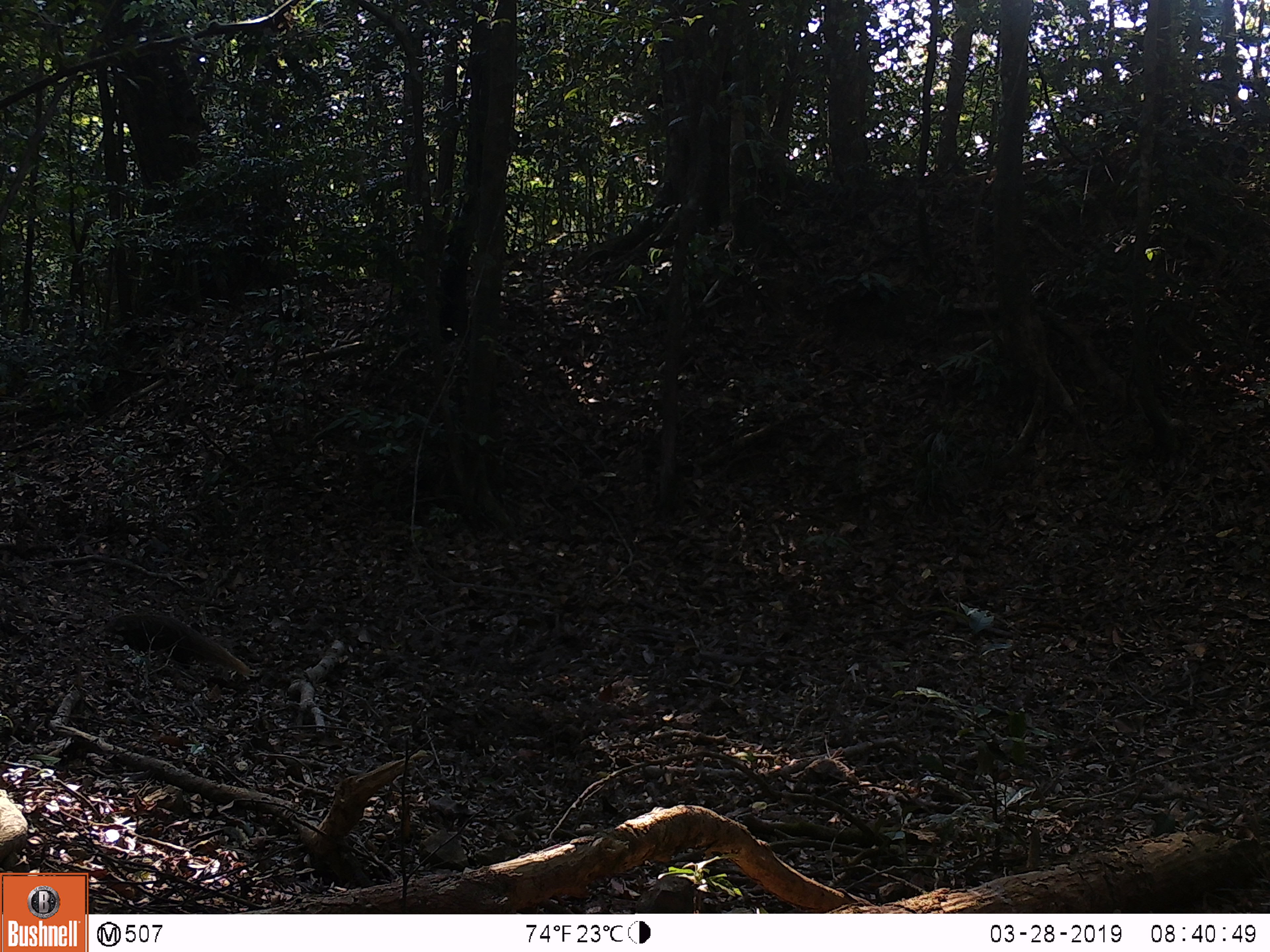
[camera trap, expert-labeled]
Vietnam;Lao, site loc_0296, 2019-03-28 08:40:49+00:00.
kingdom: Animalia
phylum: Chordata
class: Mammalia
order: Carnivora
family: Herpestidae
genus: Urva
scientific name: Urva urva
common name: crab-eating mongoose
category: crab eating mongoose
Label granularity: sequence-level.